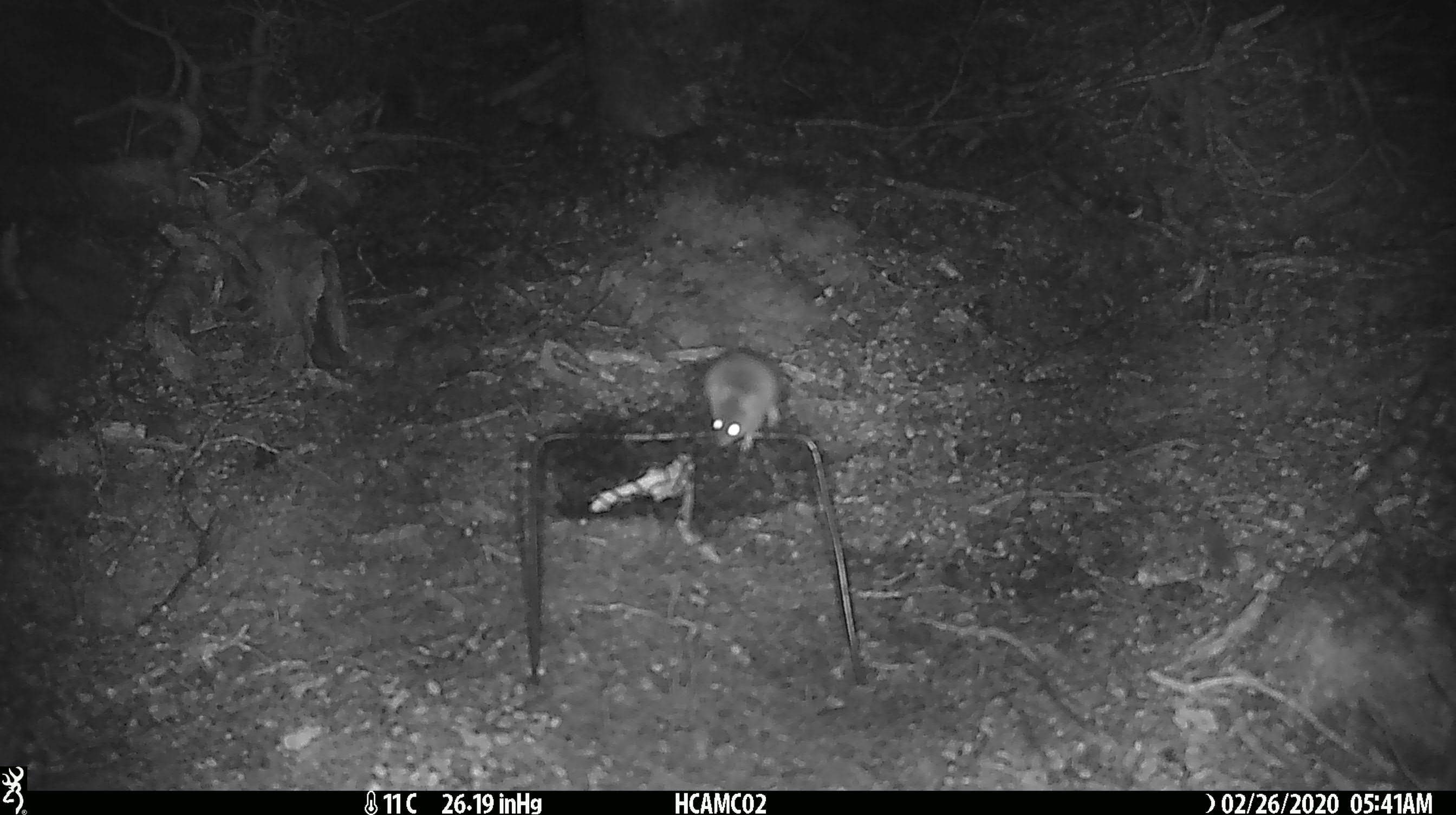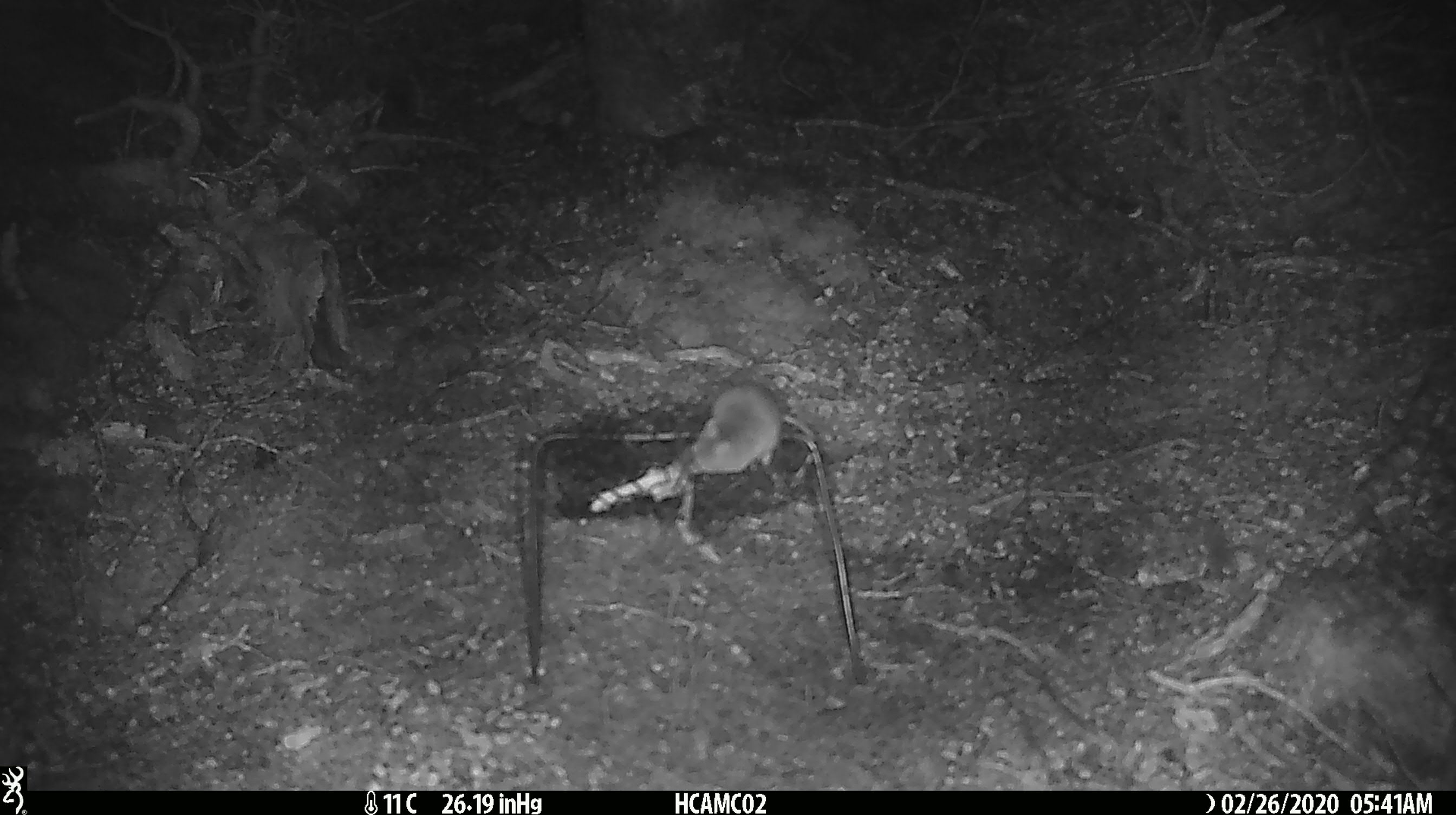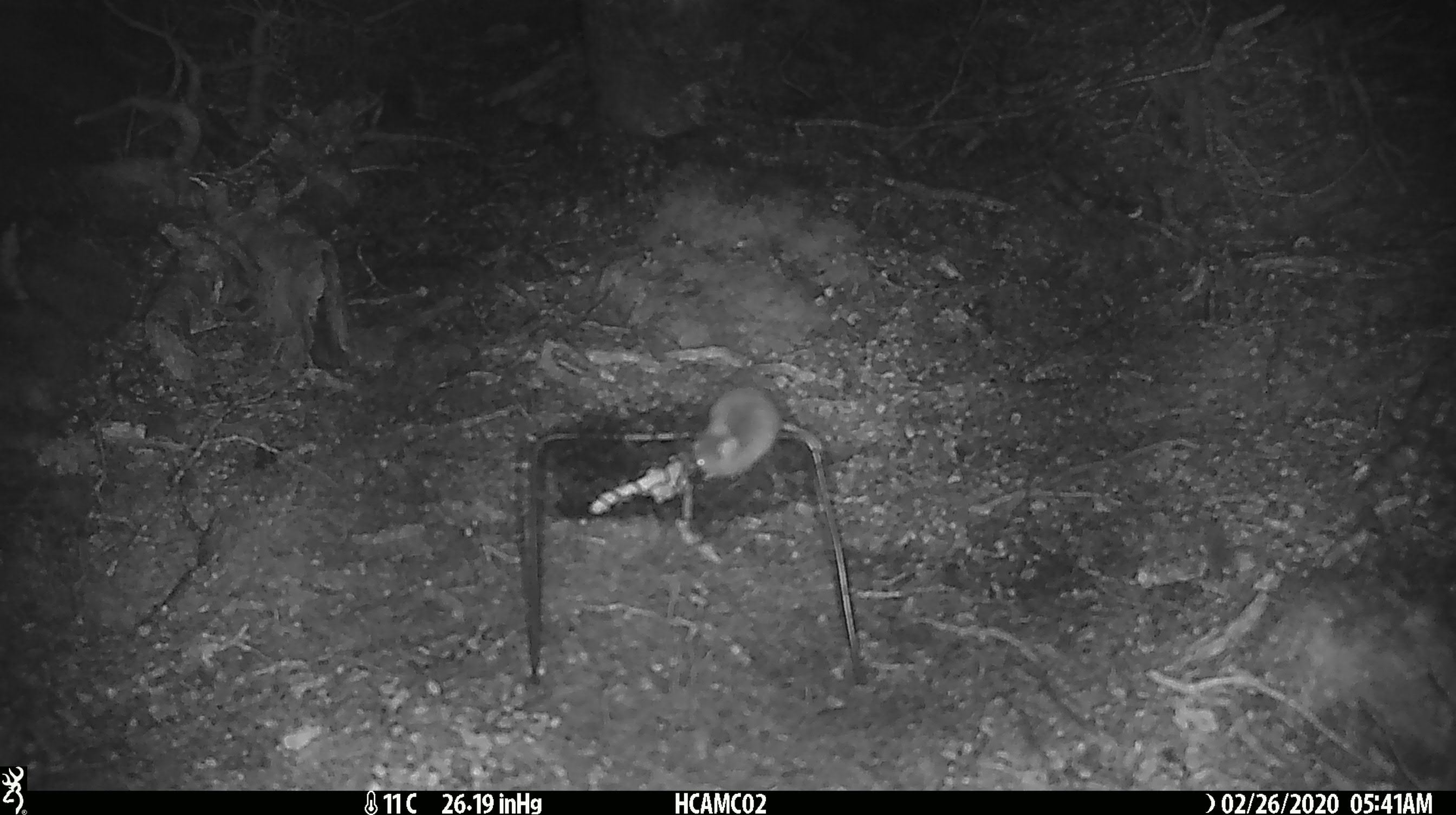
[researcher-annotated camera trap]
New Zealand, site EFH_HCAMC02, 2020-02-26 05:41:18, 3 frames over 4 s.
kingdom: Animalia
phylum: Chordata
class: Mammalia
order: Rodentia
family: Muridae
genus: Mus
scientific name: Mus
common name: mouse